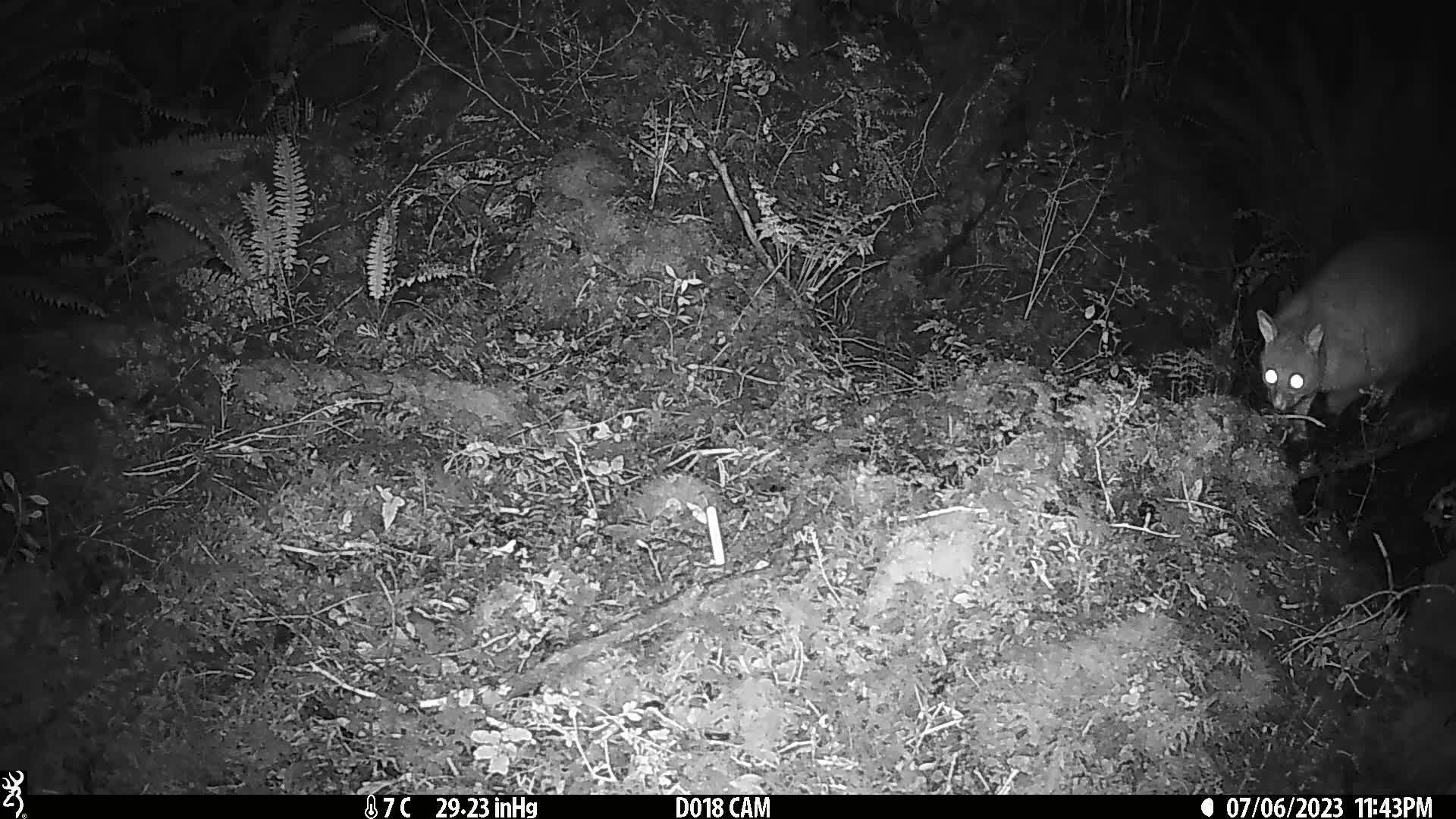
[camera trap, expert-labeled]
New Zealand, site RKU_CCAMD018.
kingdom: Animalia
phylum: Chordata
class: Mammalia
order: Diprotodontia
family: Phalangeridae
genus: Trichosurus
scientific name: Trichosurus vulpecula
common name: common brushtail possum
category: possum